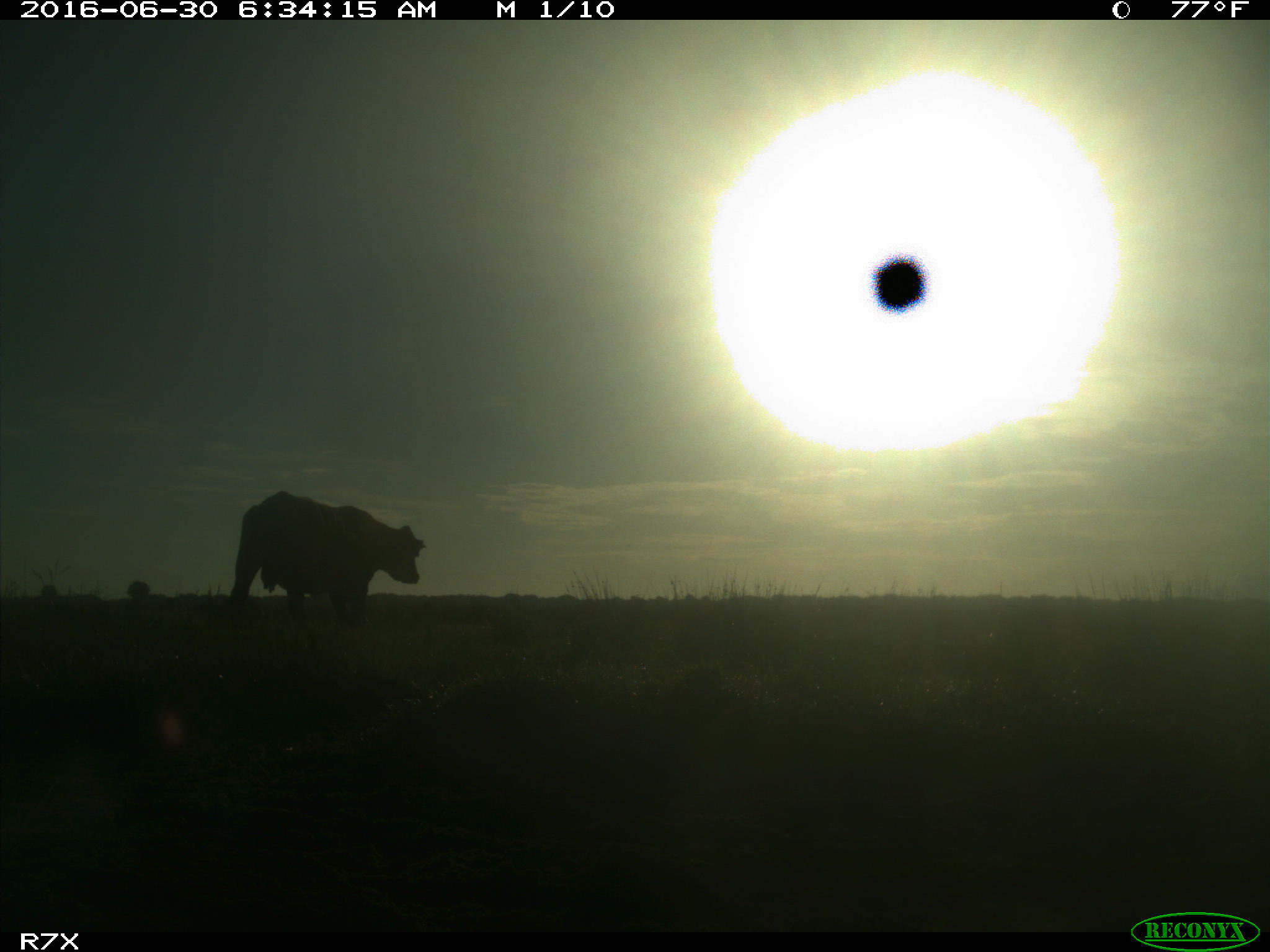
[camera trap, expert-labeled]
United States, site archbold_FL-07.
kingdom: Animalia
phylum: Chordata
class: Mammalia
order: Artiodactyla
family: Bovidae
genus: Bos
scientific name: Bos taurus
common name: domestic cow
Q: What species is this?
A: Bos taurus (domestic cow).